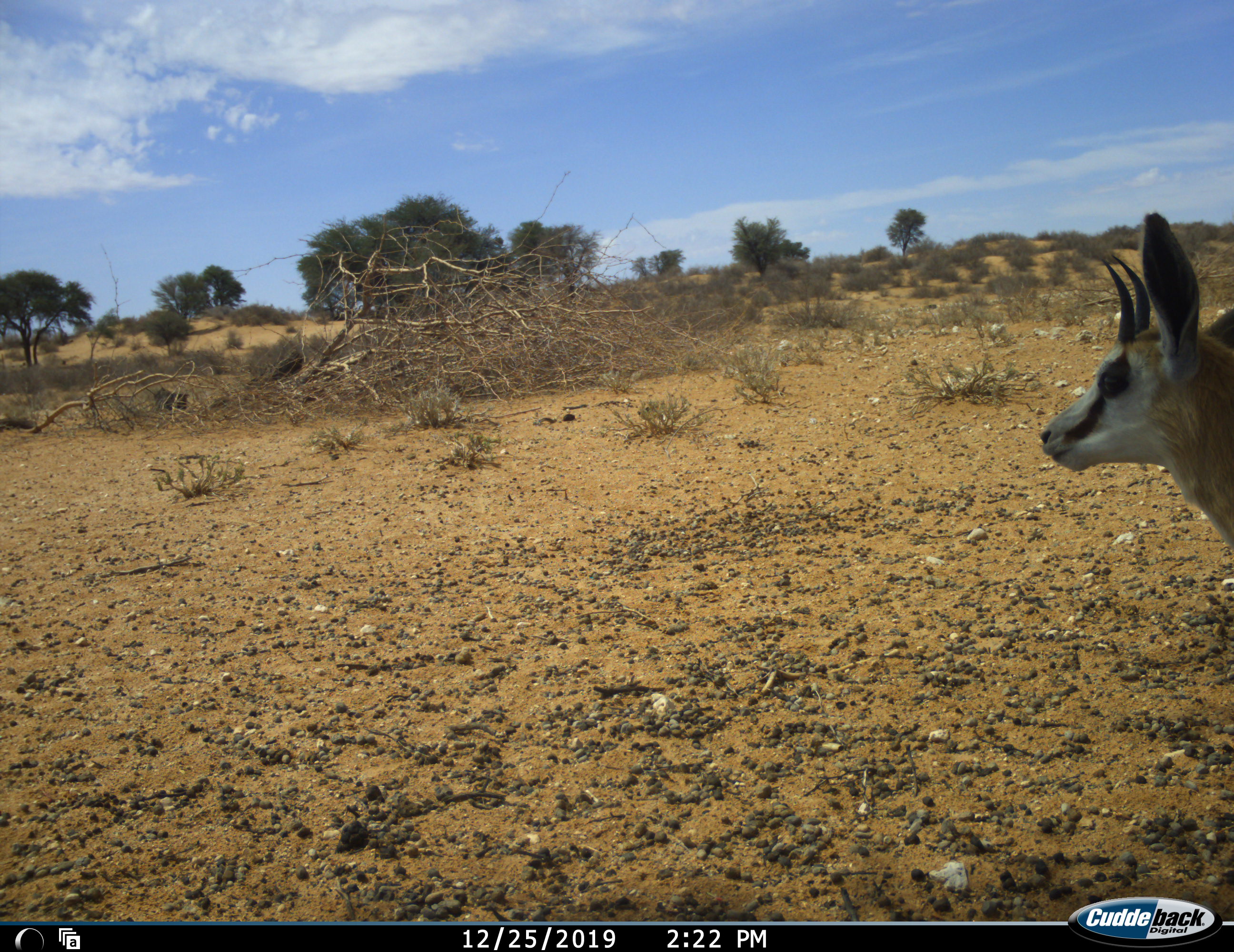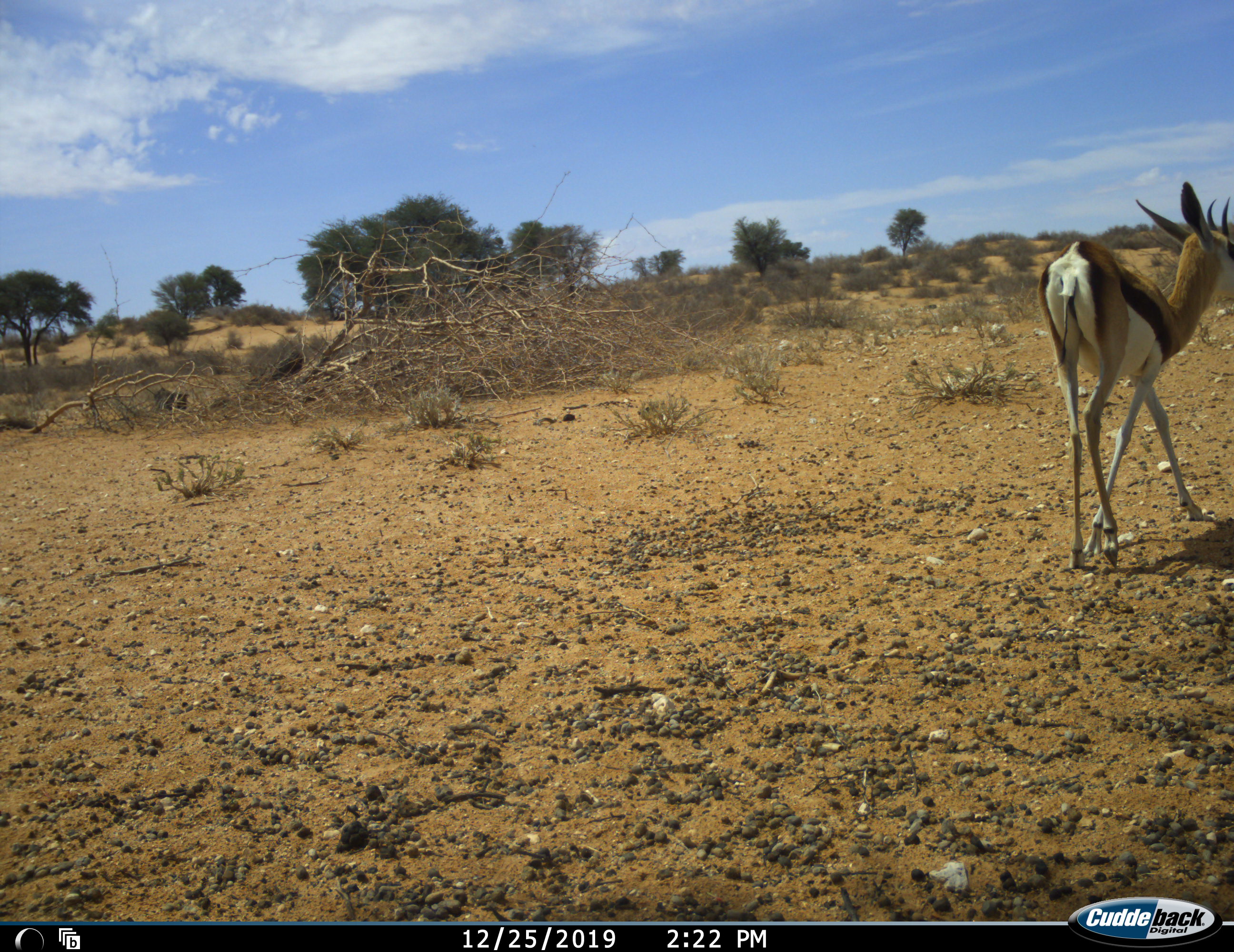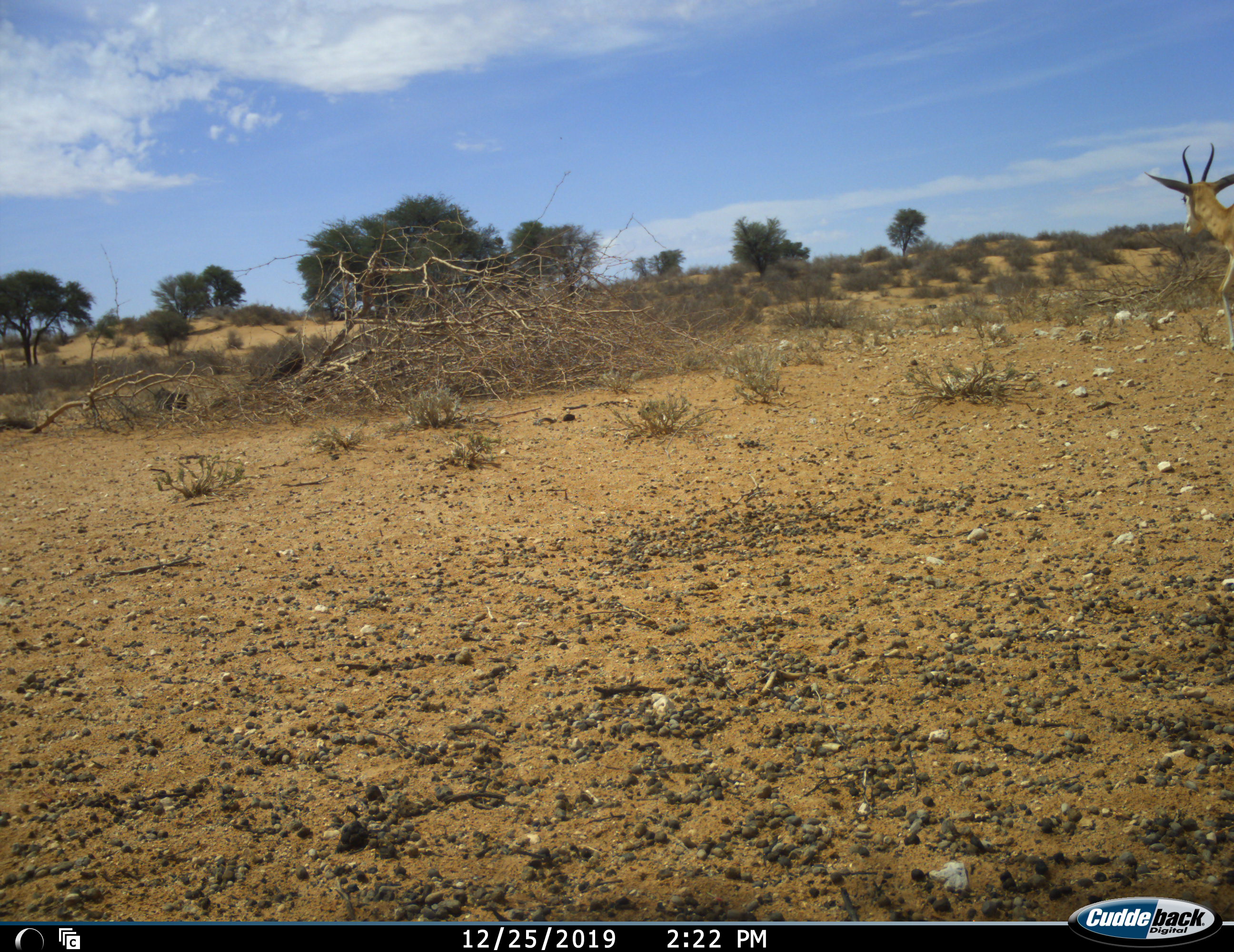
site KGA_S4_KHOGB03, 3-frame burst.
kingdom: Animalia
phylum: Chordata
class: Mammalia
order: Artiodactyla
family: Bovidae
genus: Antidorcas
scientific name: Antidorcas marsupialis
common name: springbok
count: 1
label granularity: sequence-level